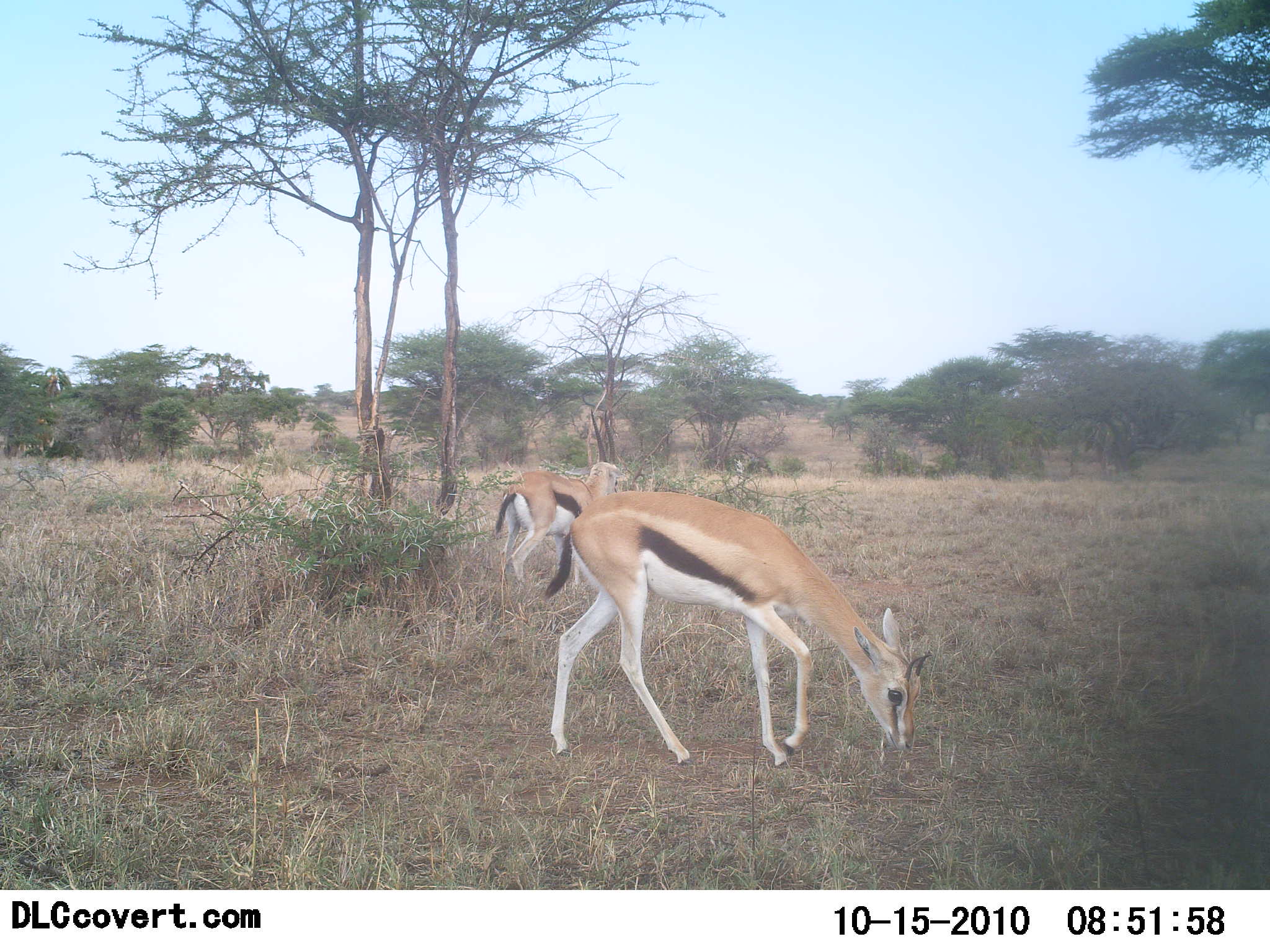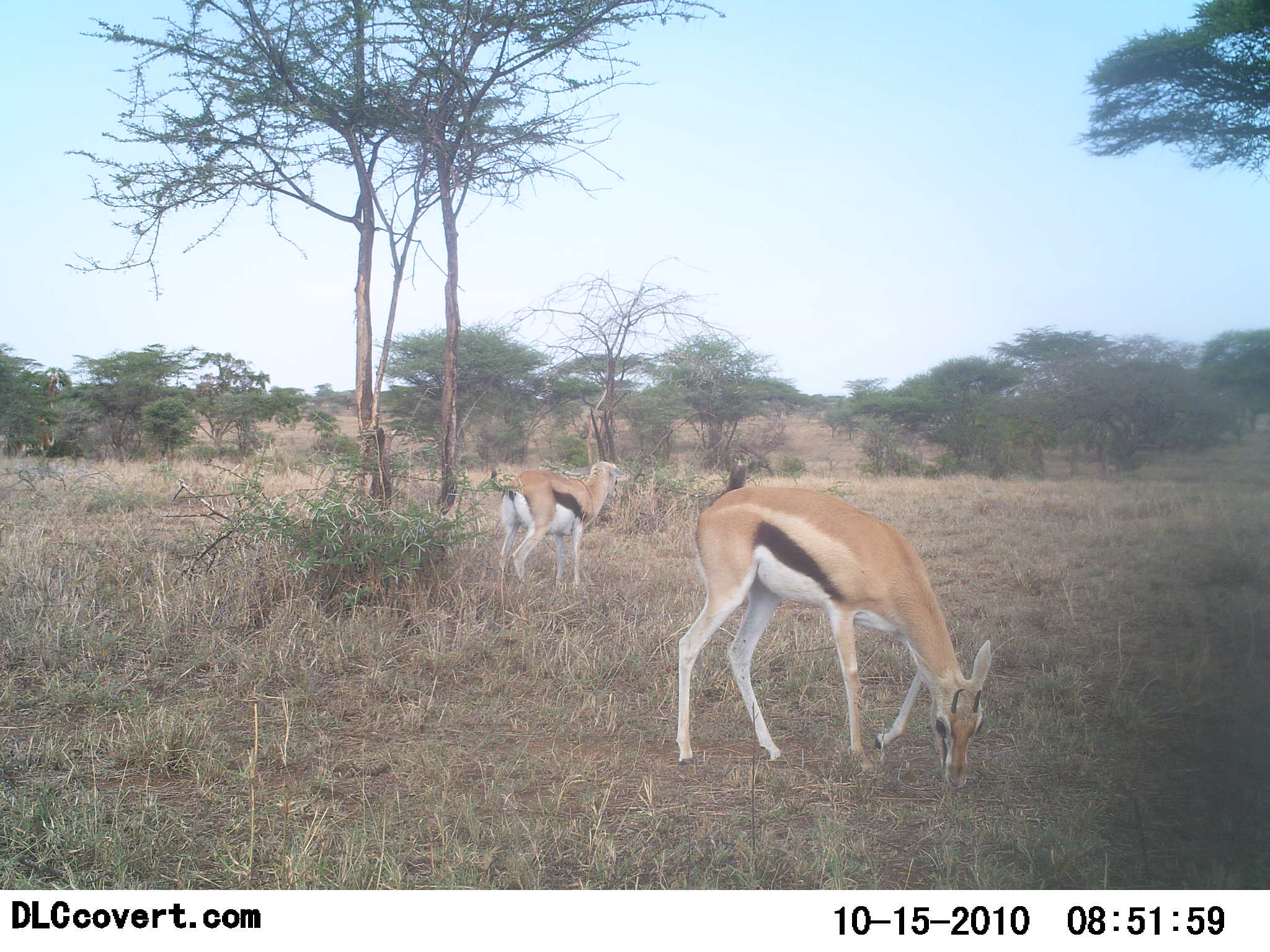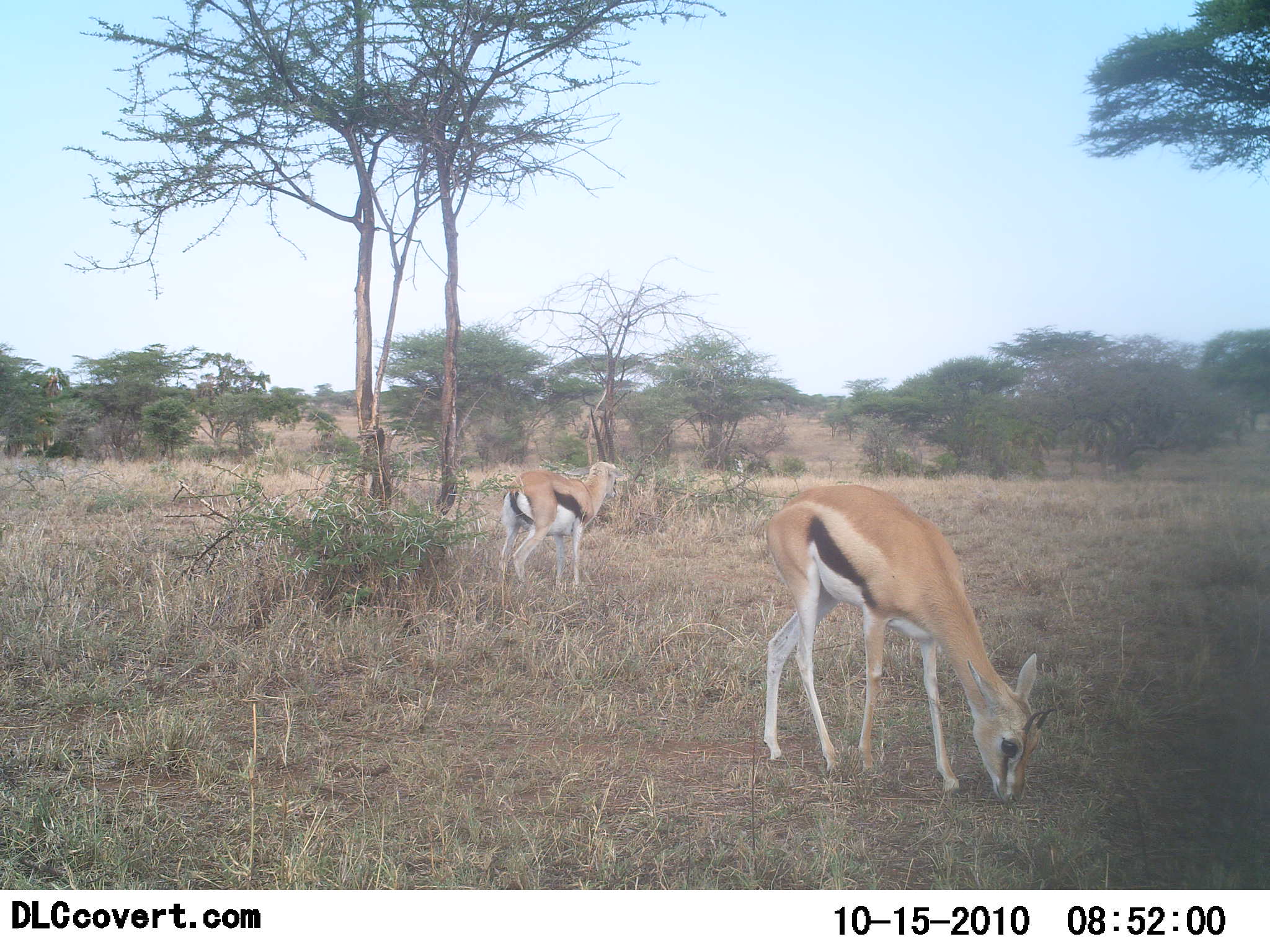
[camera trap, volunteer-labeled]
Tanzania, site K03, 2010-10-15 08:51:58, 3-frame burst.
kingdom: Animalia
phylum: Chordata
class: Mammalia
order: Artiodactyla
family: Bovidae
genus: Eudorcas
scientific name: Eudorcas thomsonii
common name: thomson's gazelle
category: gazellethomsons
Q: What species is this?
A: Gazellethomsons (thomson's gazelle) (Eudorcas thomsonii).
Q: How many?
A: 2.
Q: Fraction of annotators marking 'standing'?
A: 47%.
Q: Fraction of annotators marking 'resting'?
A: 0%.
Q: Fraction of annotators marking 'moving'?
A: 13%.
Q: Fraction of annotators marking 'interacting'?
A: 0%.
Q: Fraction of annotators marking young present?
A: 0%.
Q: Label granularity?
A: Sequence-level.